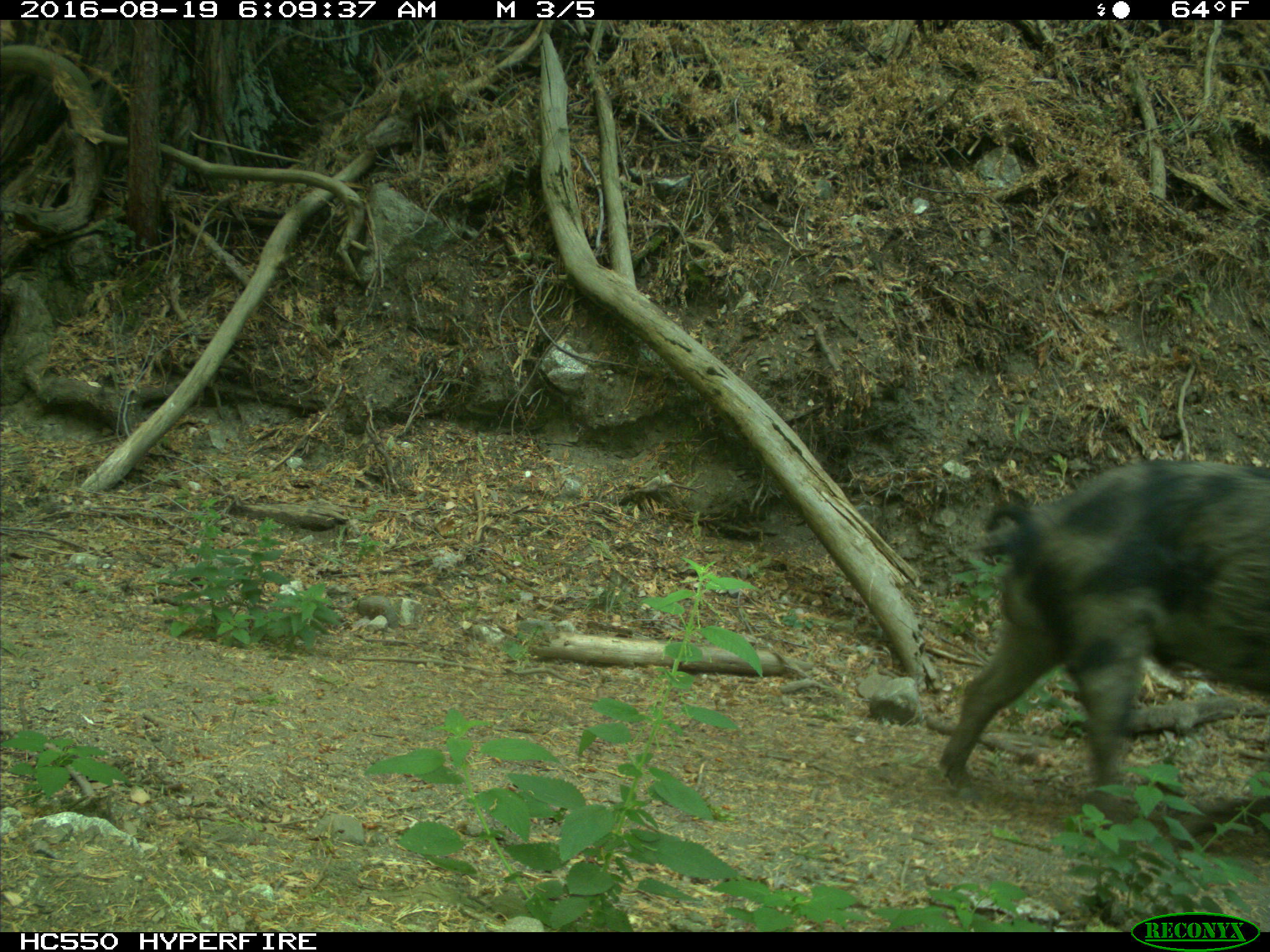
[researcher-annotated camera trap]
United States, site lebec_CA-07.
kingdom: Animalia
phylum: Chordata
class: Mammalia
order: Artiodactyla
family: Suidae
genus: Sus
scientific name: Sus scrofa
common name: wild boar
Sus scrofa (wild boar).